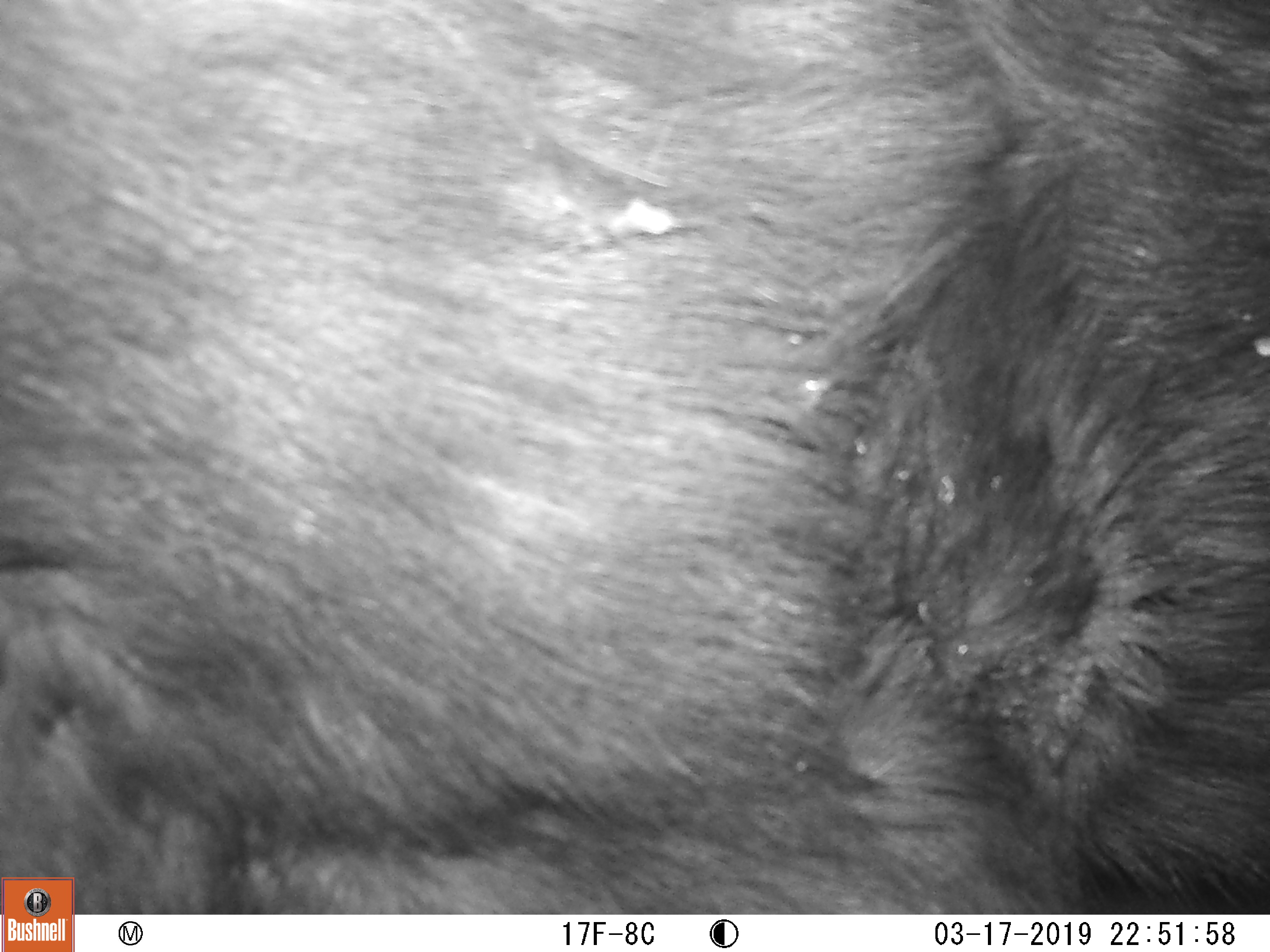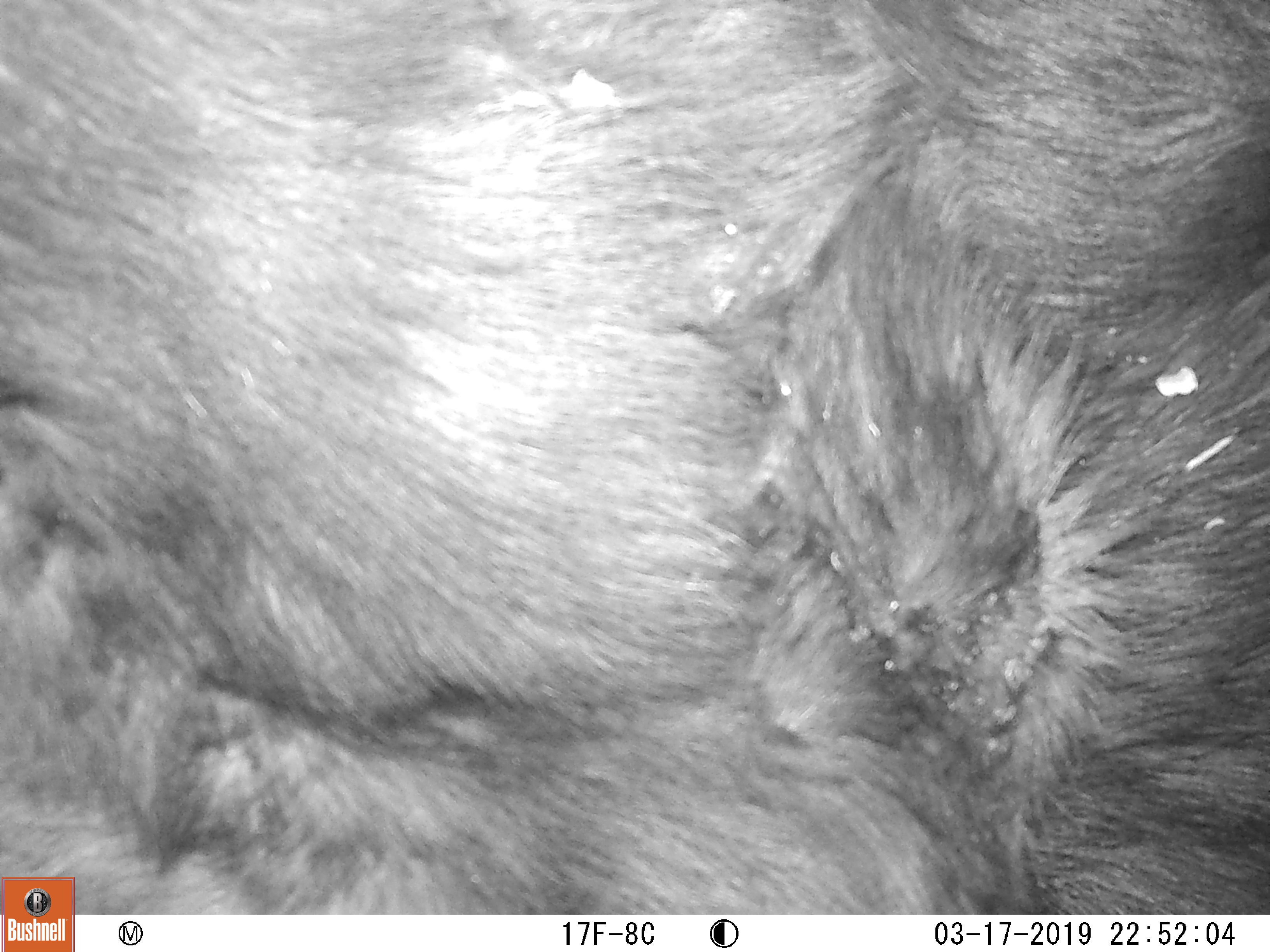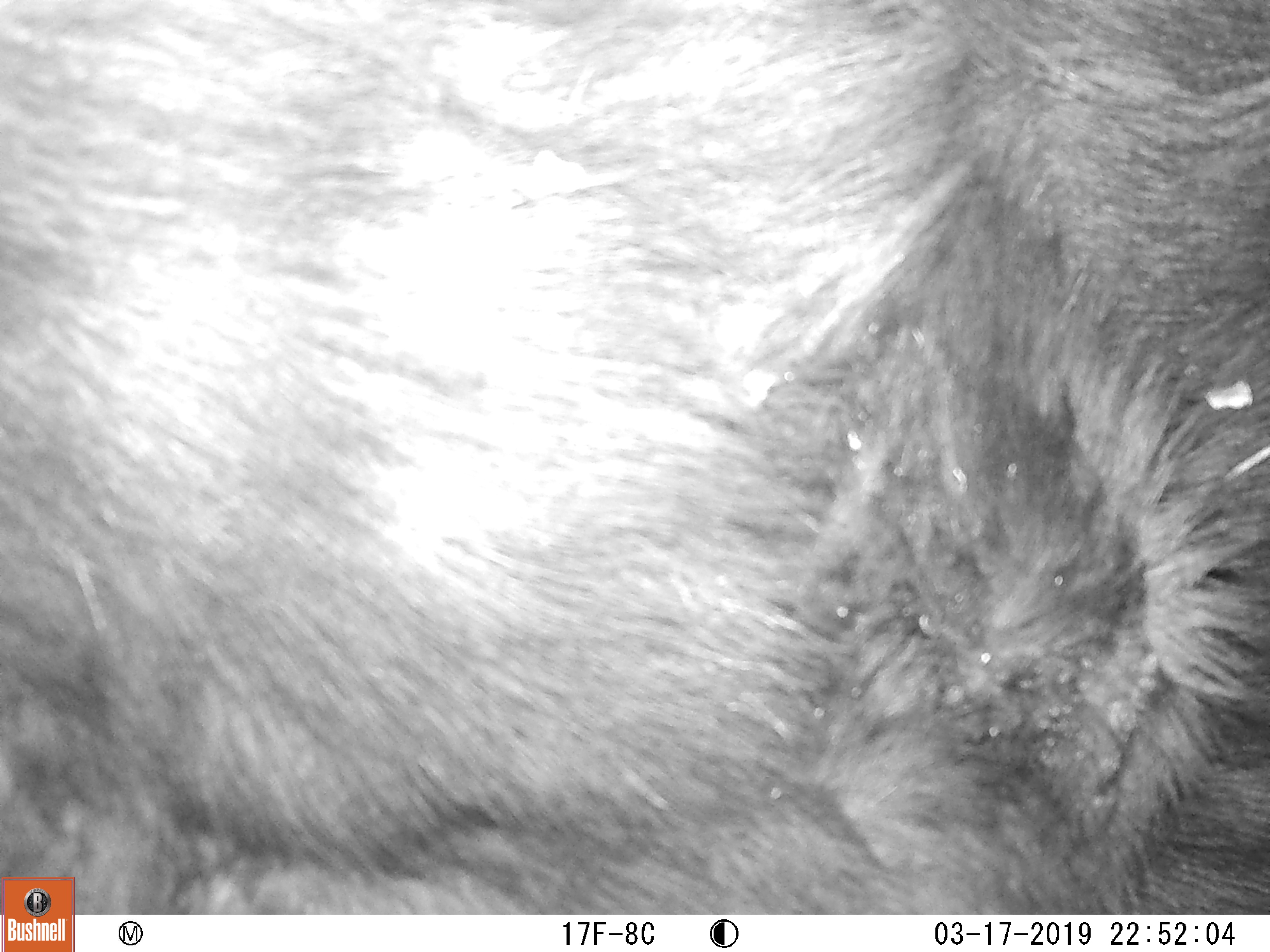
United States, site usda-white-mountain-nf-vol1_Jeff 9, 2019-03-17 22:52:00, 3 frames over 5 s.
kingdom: Animalia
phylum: Chordata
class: Mammalia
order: Artiodactyla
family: Cervidae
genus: Alces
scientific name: Alces alces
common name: moose